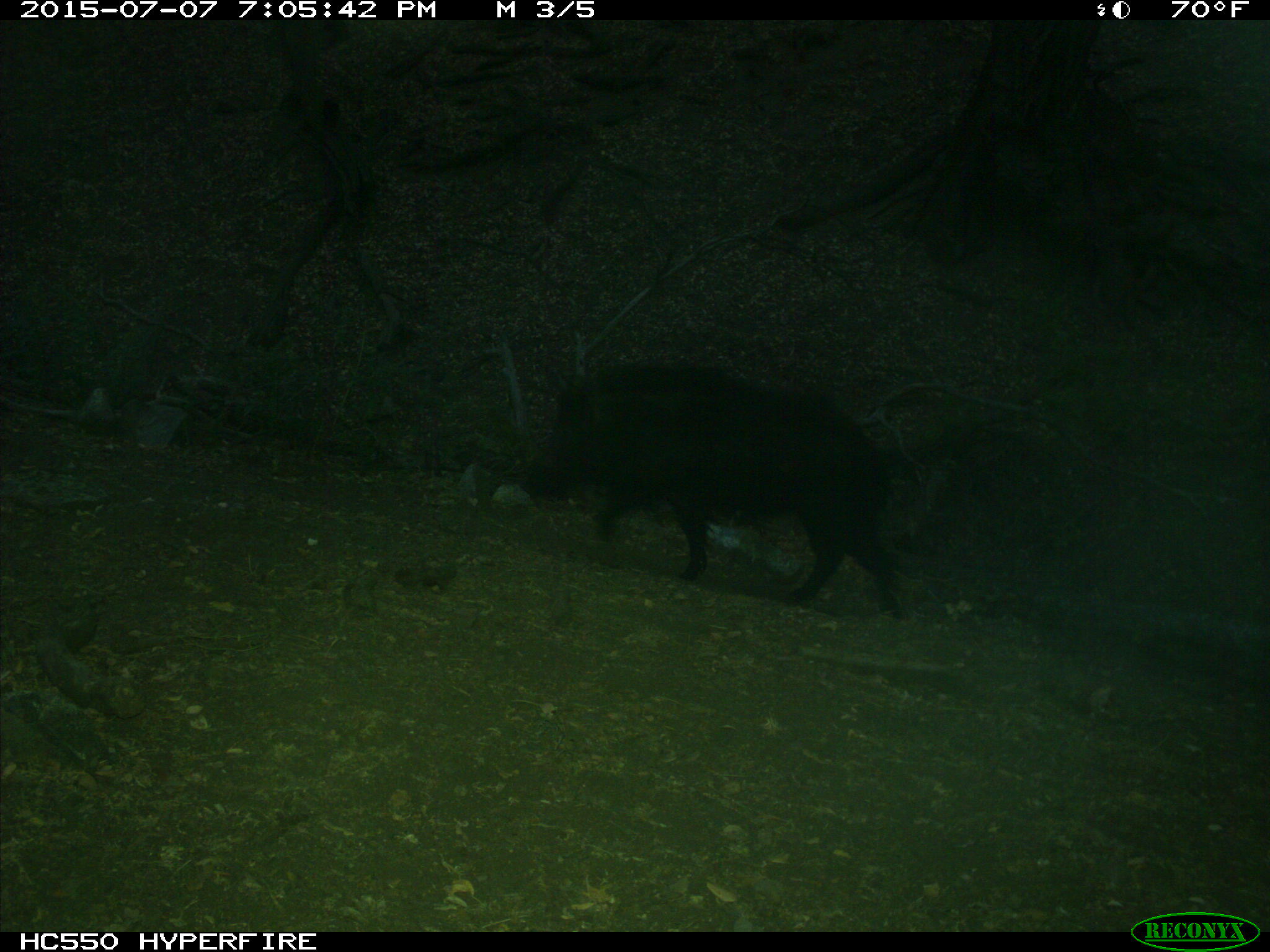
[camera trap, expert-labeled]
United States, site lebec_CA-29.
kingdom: Animalia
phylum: Chordata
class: Mammalia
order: Artiodactyla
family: Suidae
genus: Sus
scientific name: Sus scrofa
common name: wild boar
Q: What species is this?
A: Sus scrofa (wild boar).